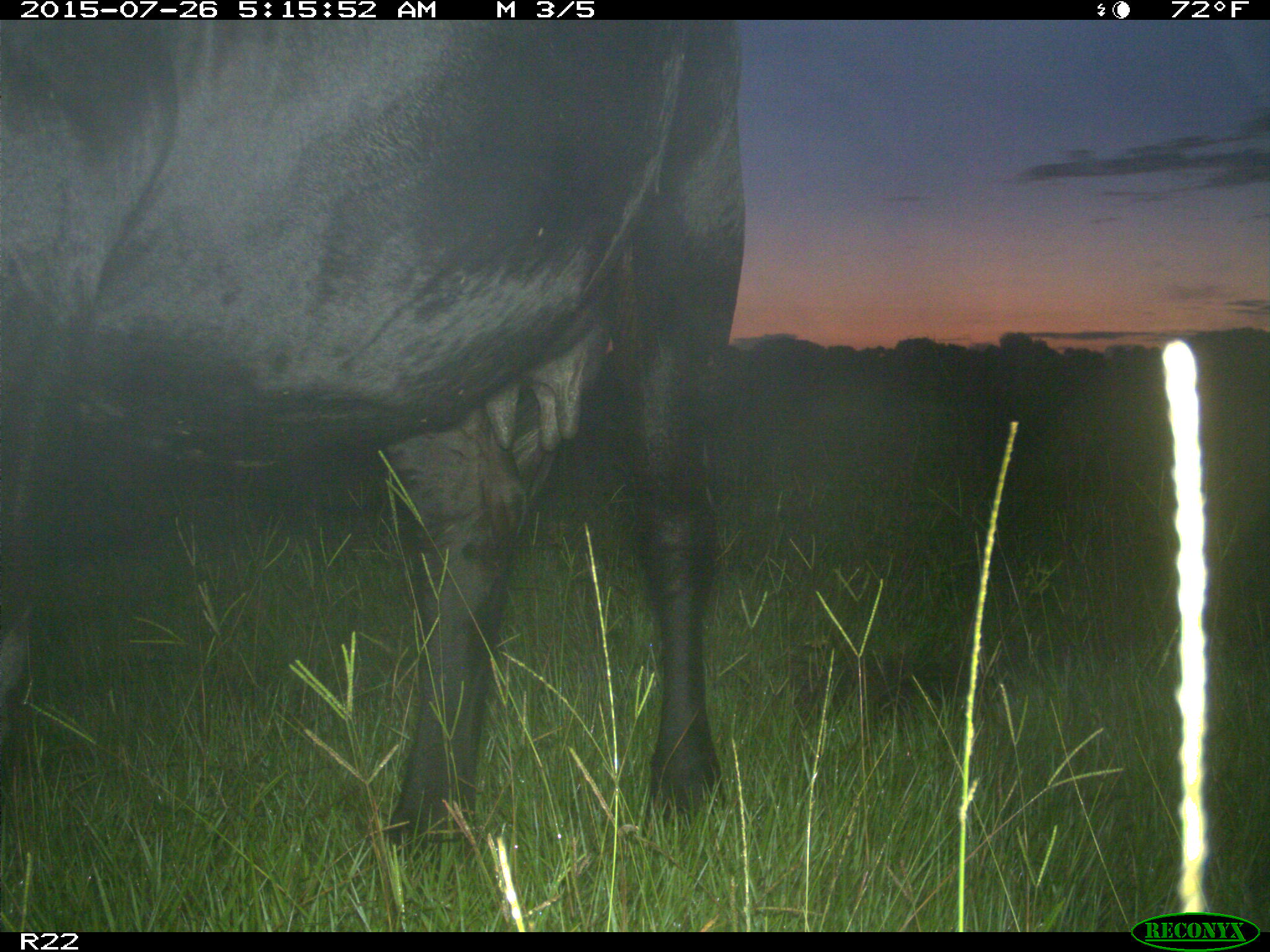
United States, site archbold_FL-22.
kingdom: Animalia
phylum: Chordata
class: Mammalia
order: Artiodactyla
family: Bovidae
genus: Bos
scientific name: Bos taurus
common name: domestic cow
Bos taurus (domestic cow).